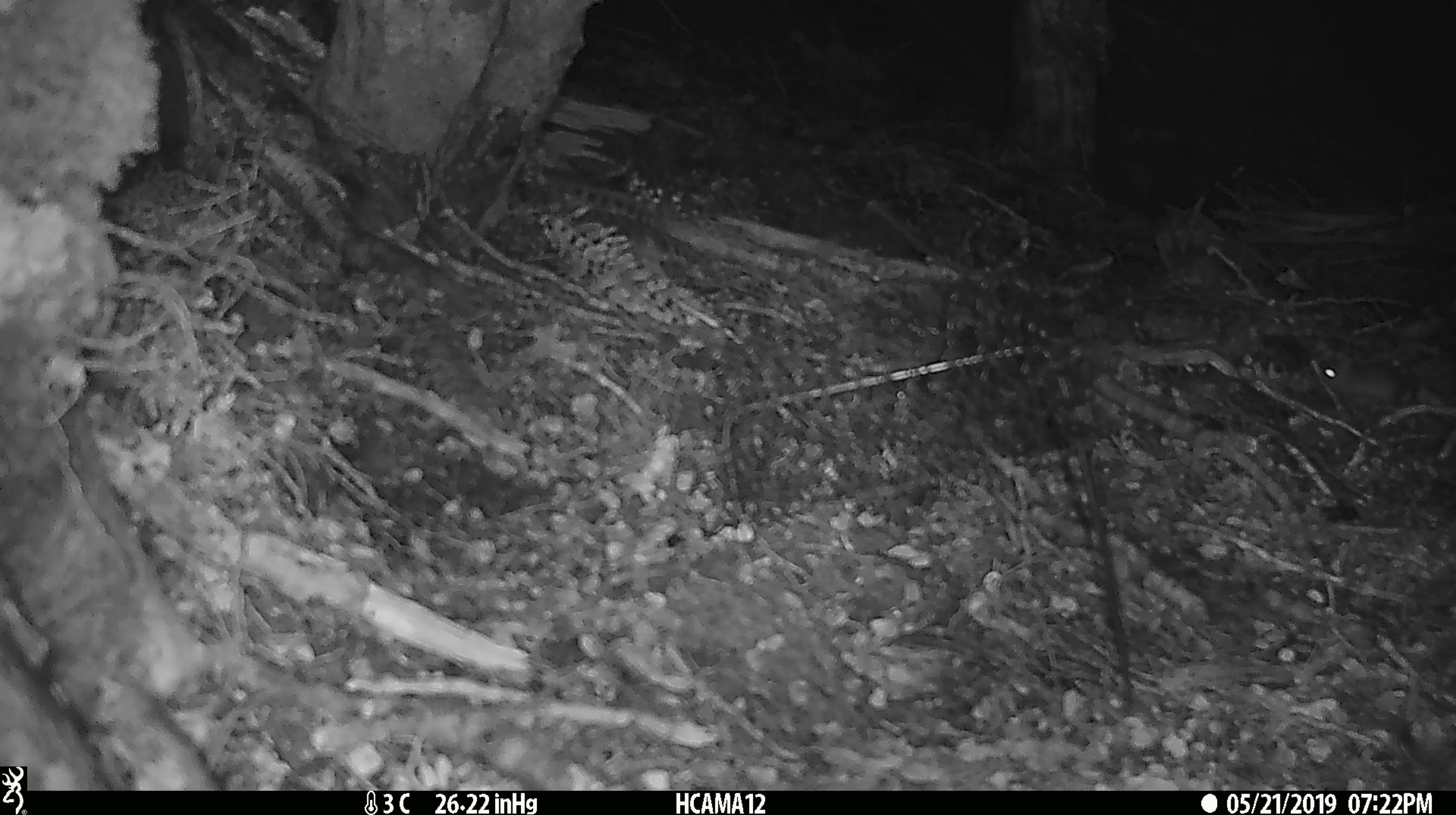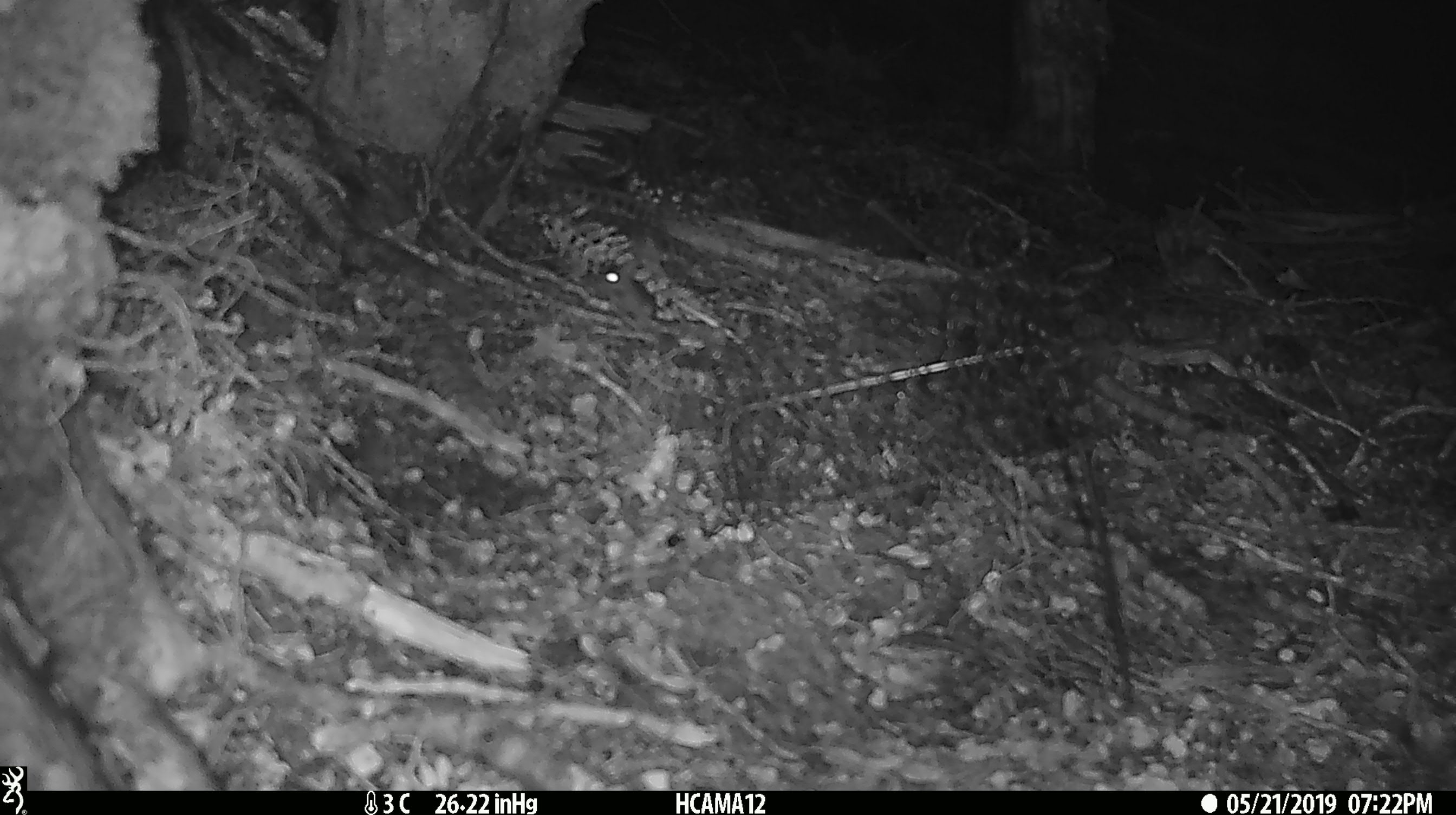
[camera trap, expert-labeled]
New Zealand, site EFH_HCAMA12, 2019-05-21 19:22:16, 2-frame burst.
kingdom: Animalia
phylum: Chordata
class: Mammalia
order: Rodentia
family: Muridae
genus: Mus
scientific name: Mus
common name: mouse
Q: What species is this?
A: Mouse (Mus).